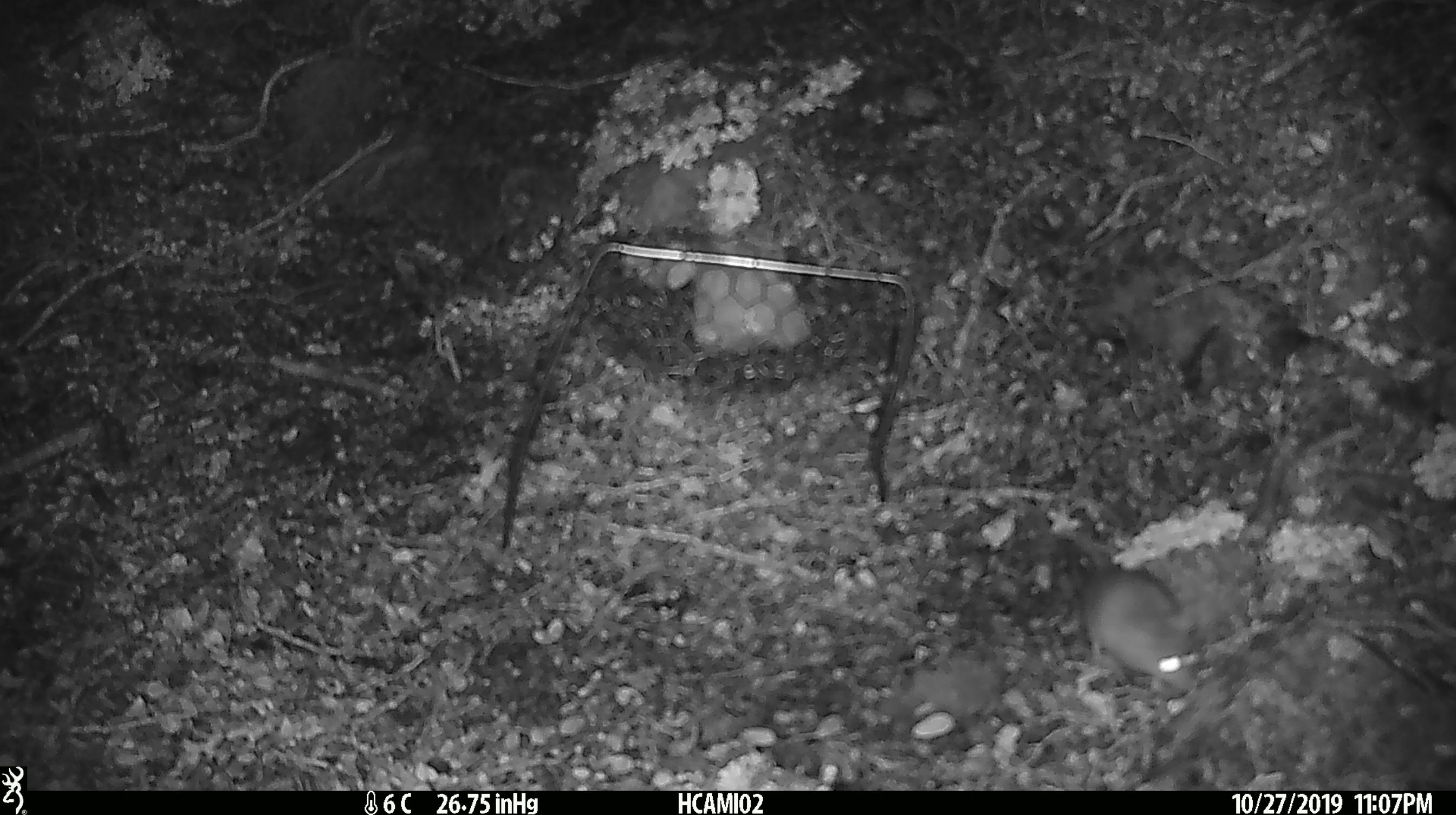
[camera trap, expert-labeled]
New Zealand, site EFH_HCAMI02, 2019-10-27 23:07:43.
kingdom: Animalia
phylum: Chordata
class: Mammalia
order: Rodentia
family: Muridae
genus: Mus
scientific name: Mus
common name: mouse